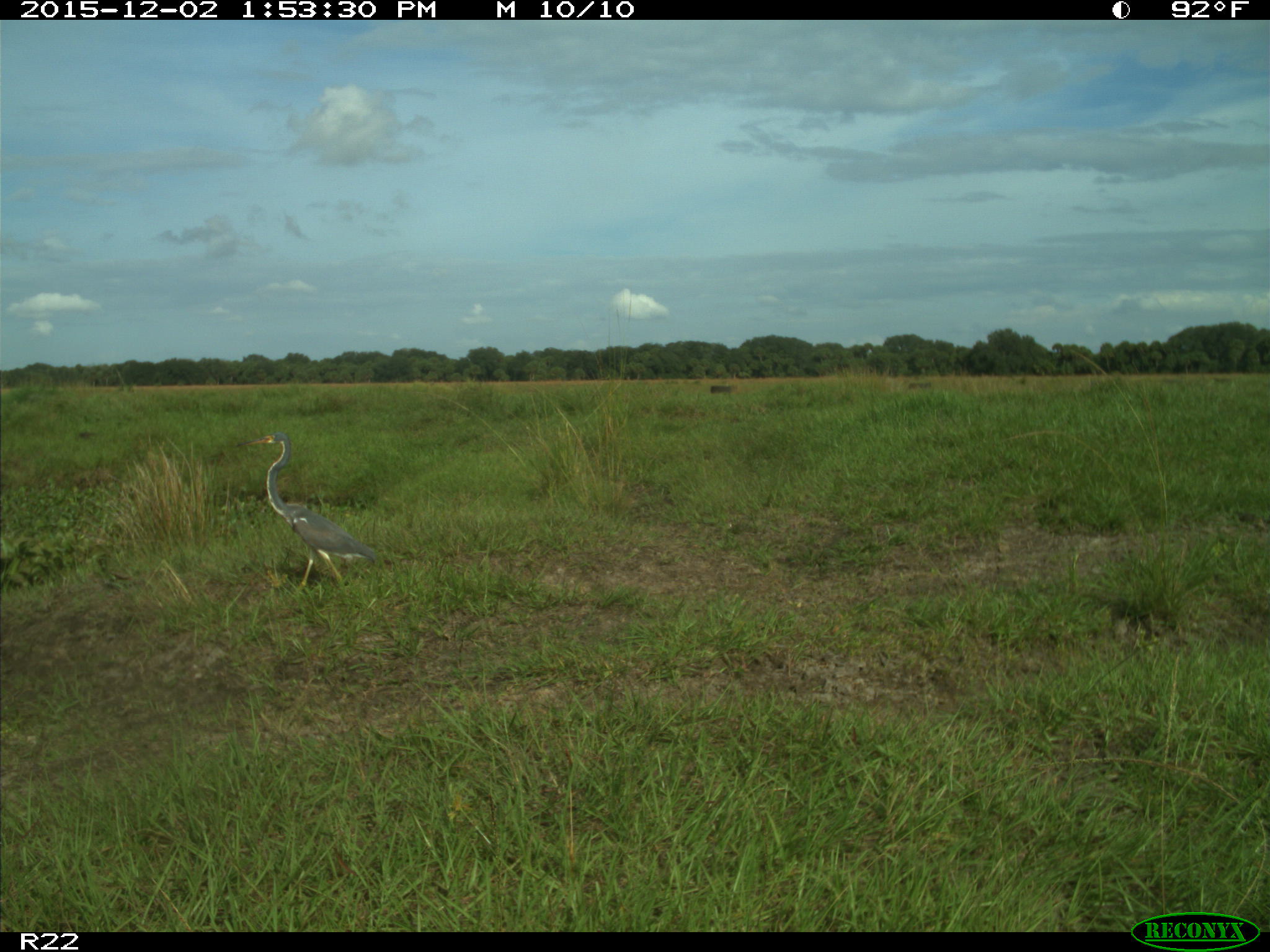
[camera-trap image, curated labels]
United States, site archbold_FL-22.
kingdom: Animalia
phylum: Chordata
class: Aves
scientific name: Aves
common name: birds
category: unidentified bird